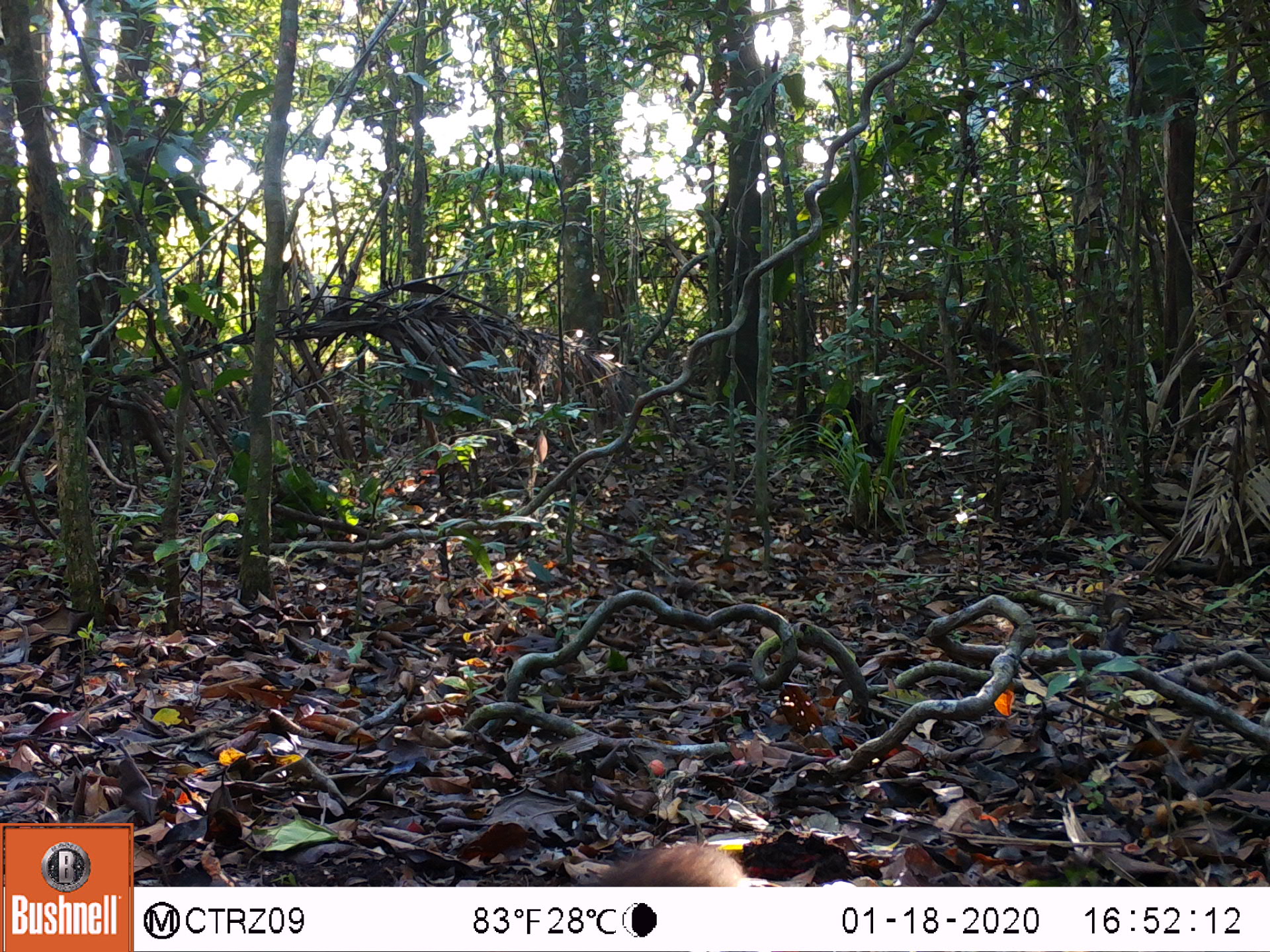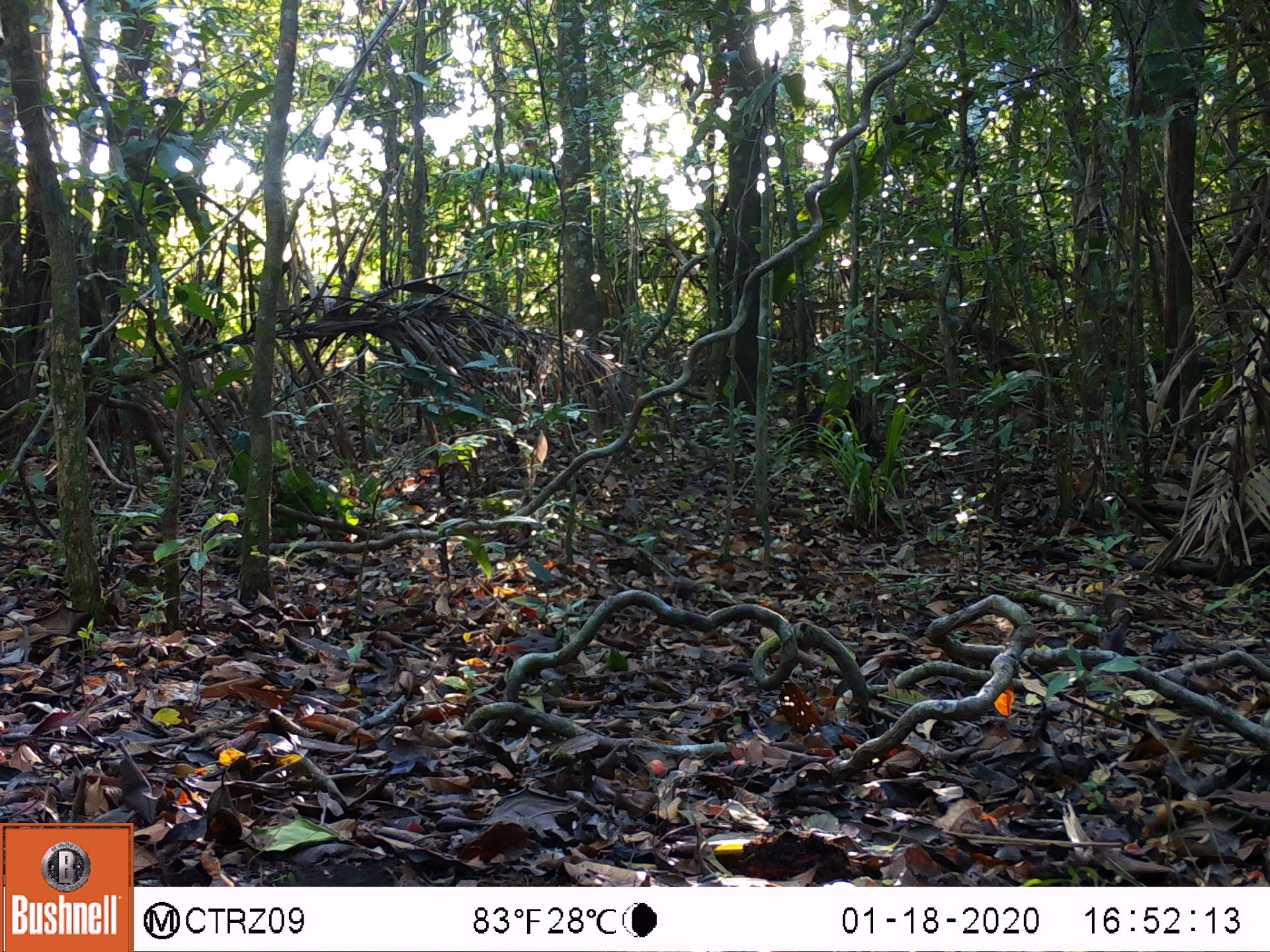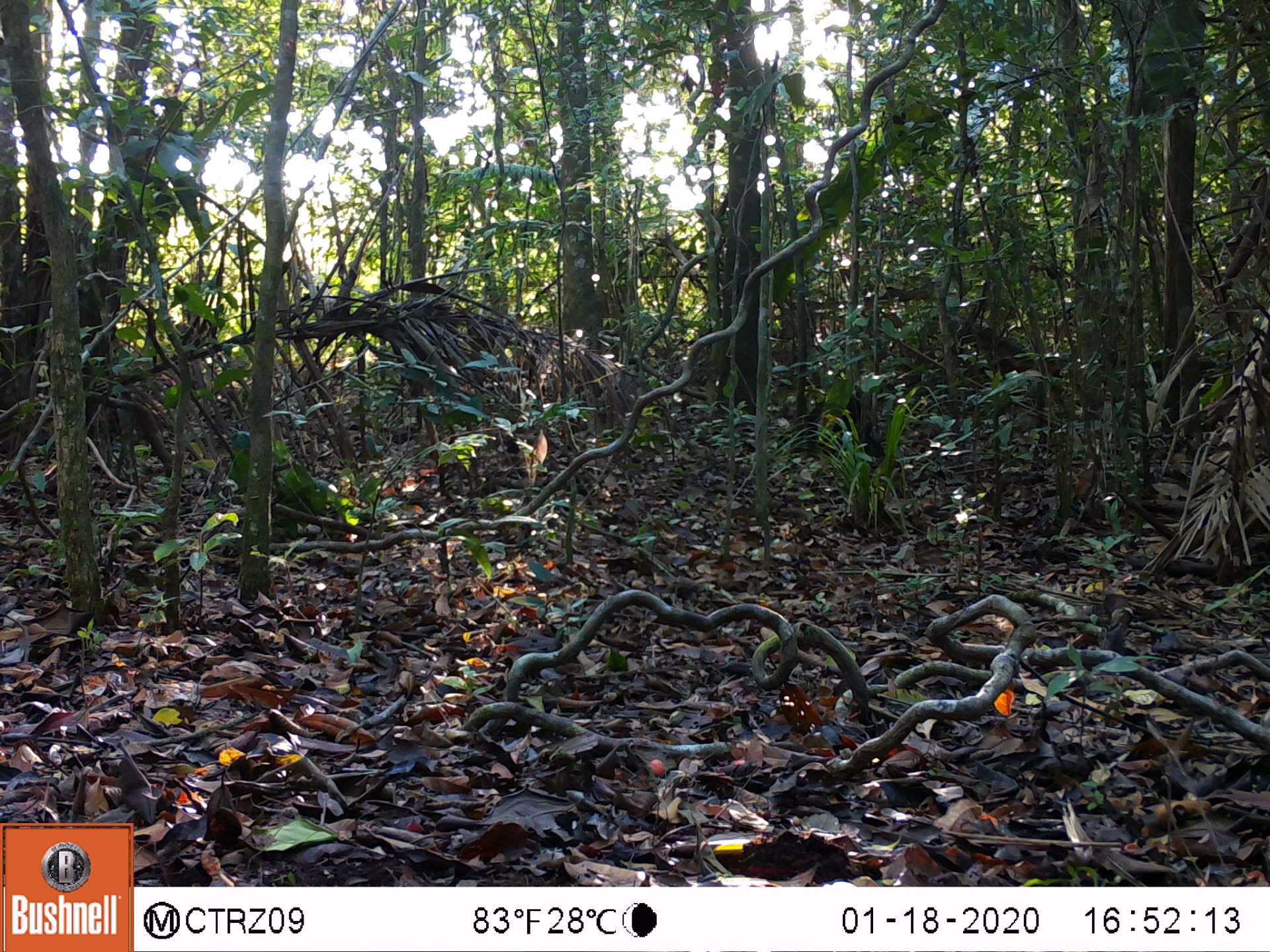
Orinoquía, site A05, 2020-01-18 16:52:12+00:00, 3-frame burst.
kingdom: Animalia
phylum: Chordata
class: Mammalia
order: Carnivora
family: Procyonidae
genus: Nasua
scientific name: Nasua nasua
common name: south american coati